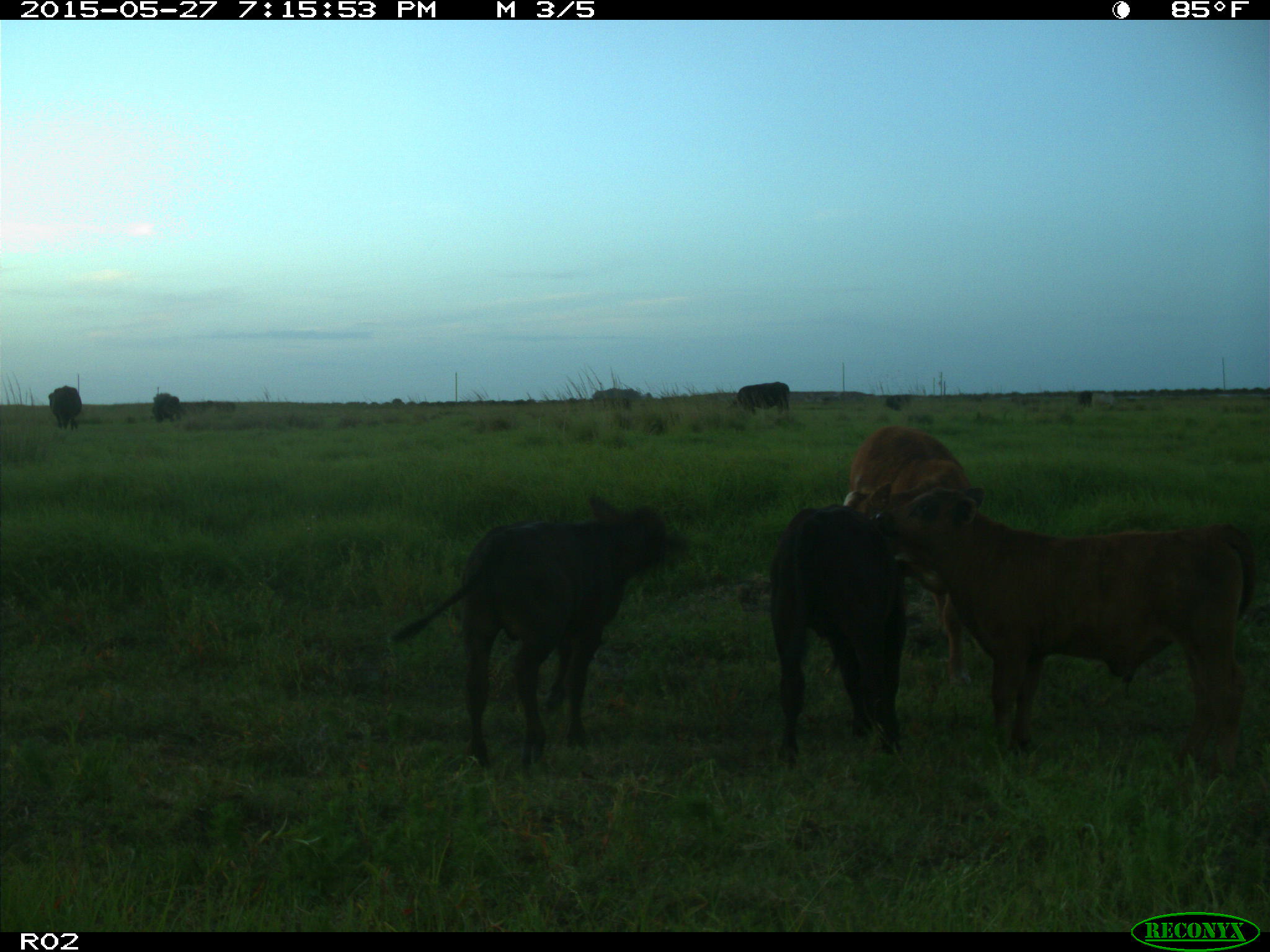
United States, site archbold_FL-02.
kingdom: Animalia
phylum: Chordata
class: Mammalia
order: Artiodactyla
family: Bovidae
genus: Bos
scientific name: Bos taurus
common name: domestic cow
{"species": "Bos taurus (domestic cow)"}